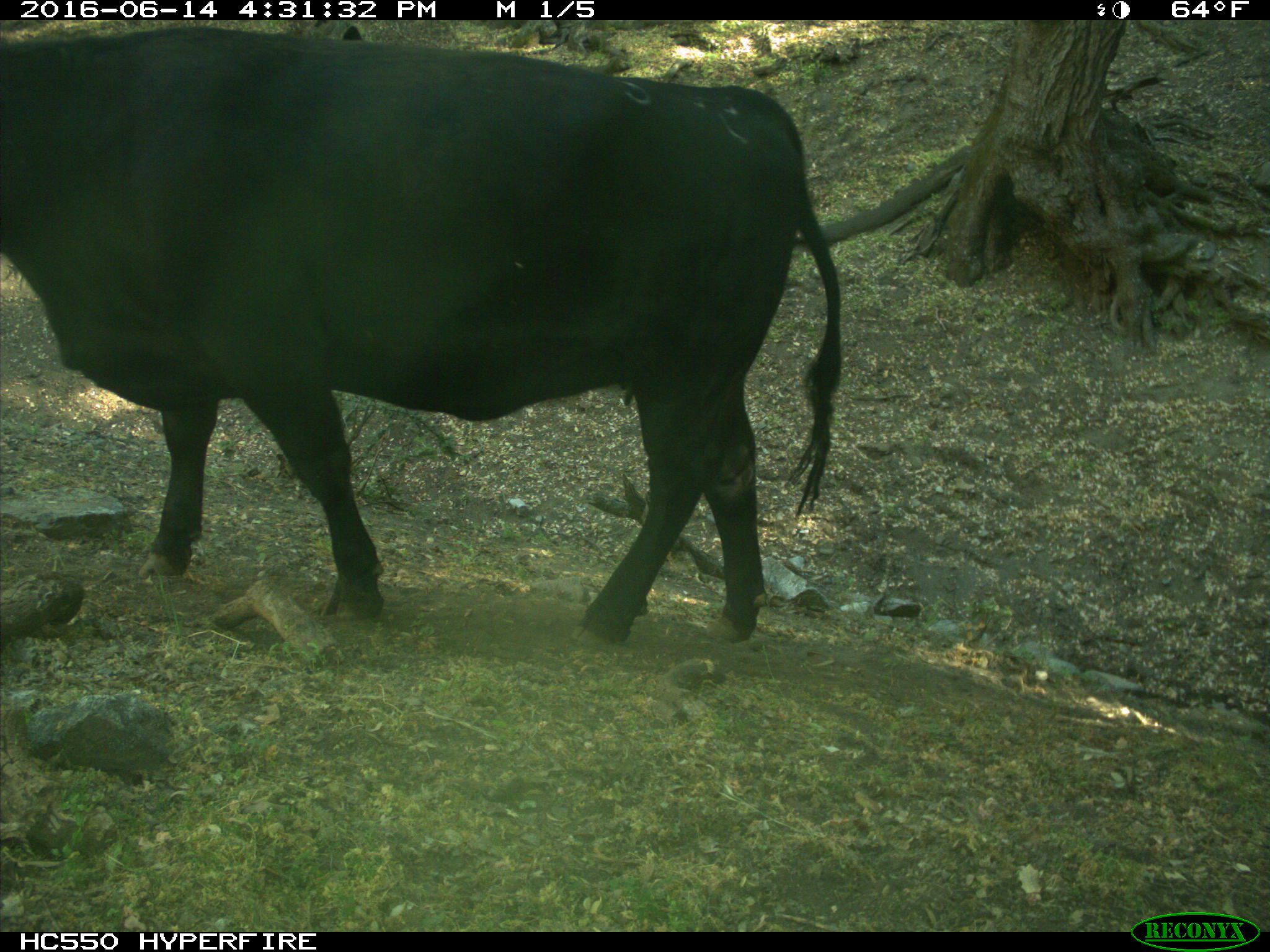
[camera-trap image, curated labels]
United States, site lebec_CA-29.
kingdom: Animalia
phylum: Chordata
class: Mammalia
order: Artiodactyla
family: Bovidae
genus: Bos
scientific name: Bos taurus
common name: domestic cow